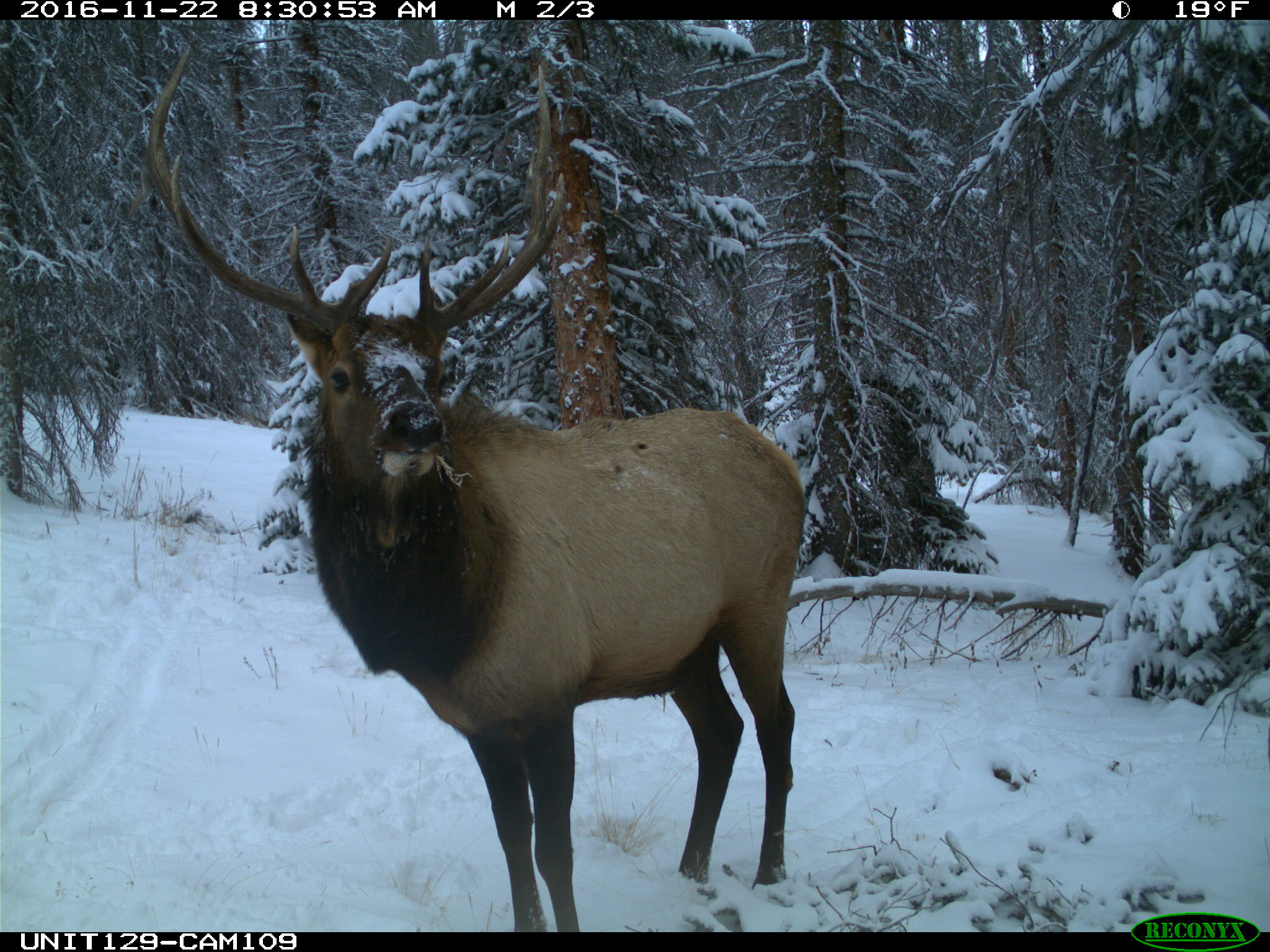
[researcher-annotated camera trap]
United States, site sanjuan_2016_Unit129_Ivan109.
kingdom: Animalia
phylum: Chordata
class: Mammalia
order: Artiodactyla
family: Cervidae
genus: Cervus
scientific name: Cervus elaphus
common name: red deer